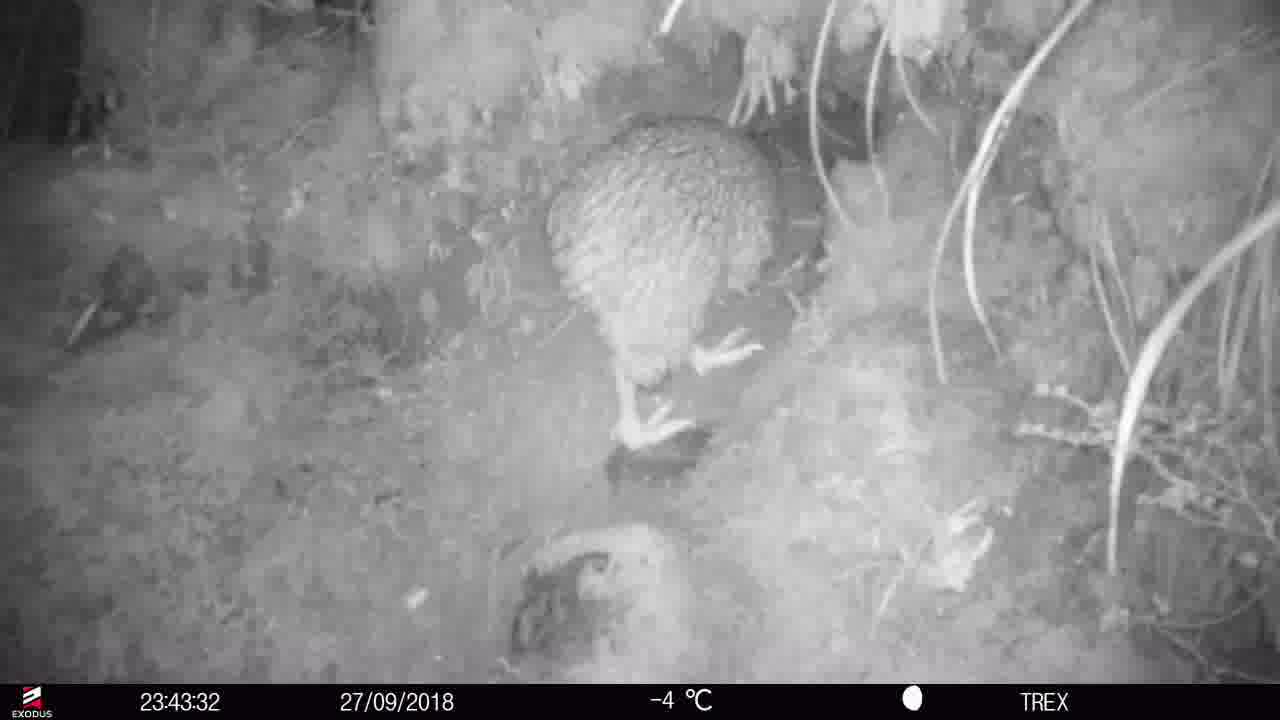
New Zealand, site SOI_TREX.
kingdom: Animalia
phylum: Chordata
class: Aves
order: Apterygiformes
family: Apterygidae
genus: Apteryx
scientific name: Apteryx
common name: kiwi